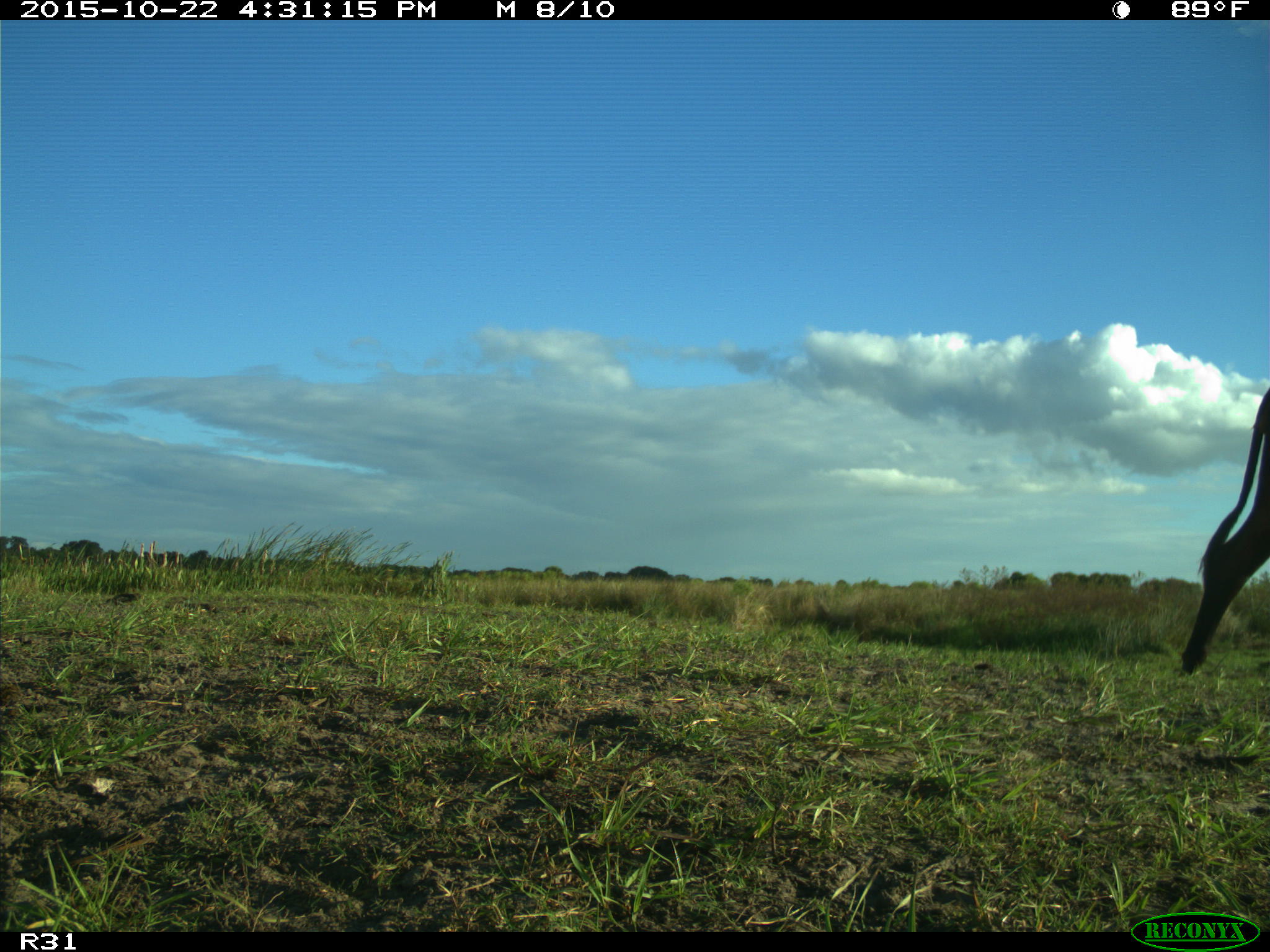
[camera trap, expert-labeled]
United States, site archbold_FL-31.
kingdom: Animalia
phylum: Chordata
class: Mammalia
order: Artiodactyla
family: Bovidae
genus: Bos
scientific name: Bos taurus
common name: domestic cow